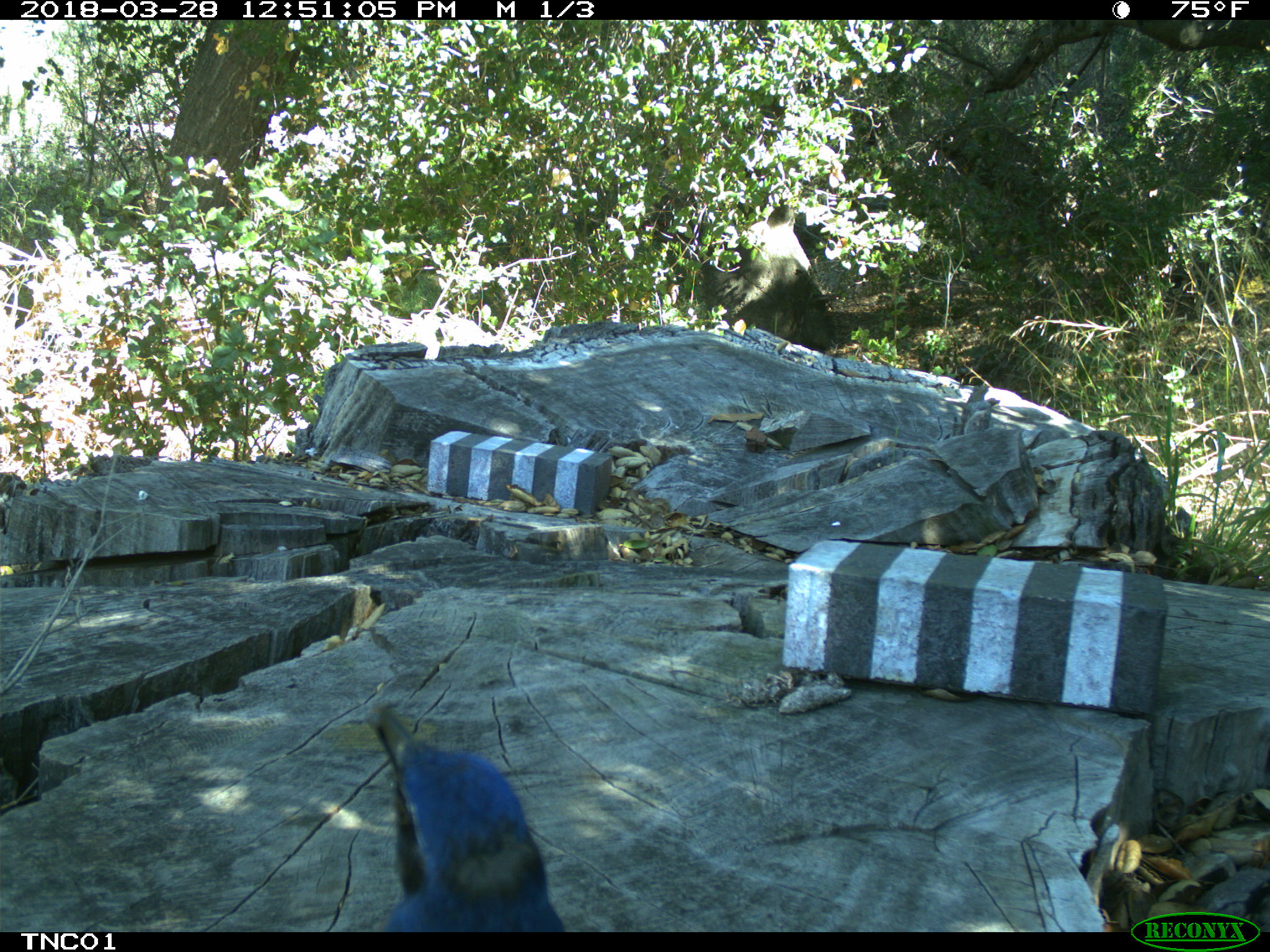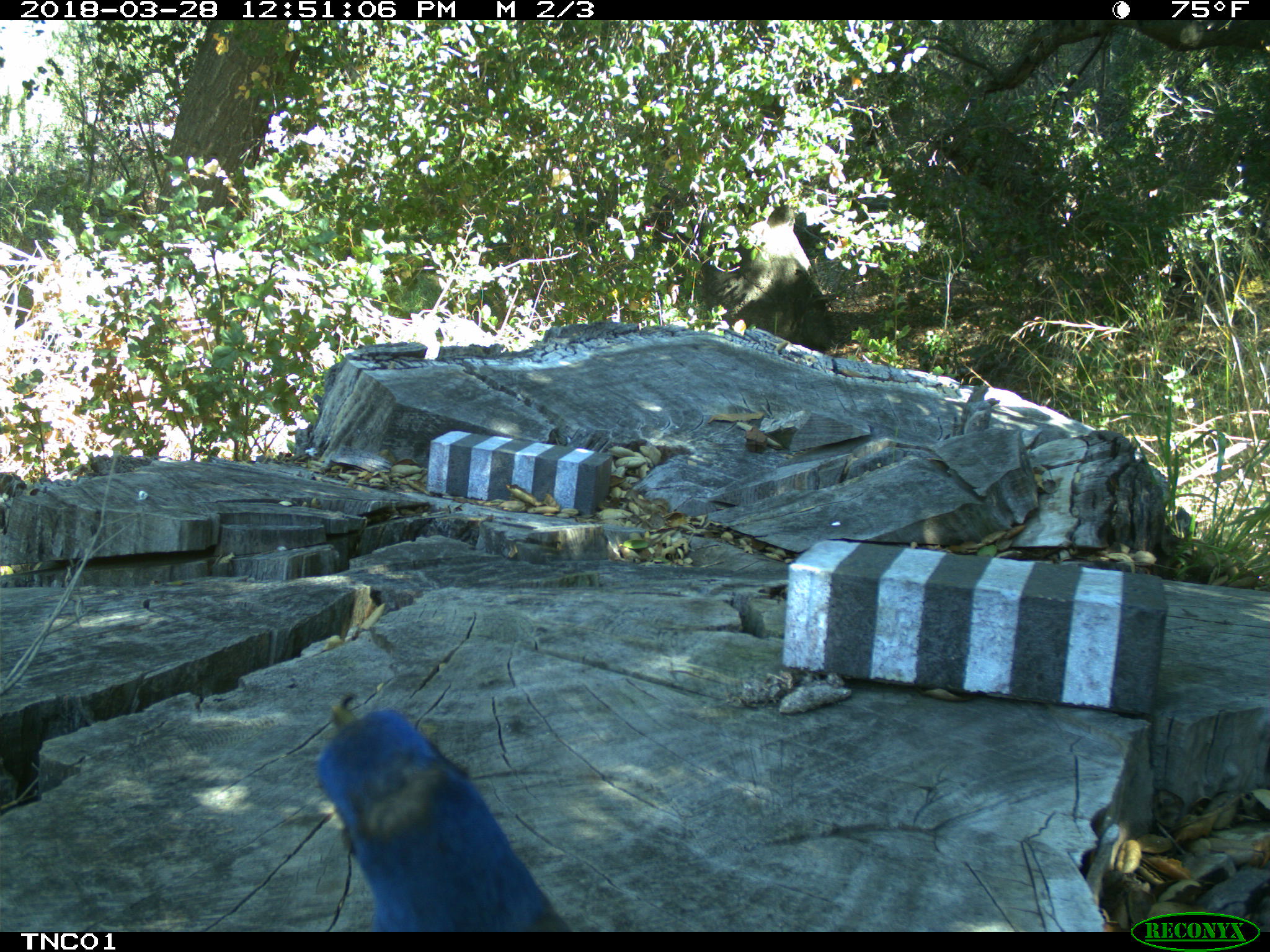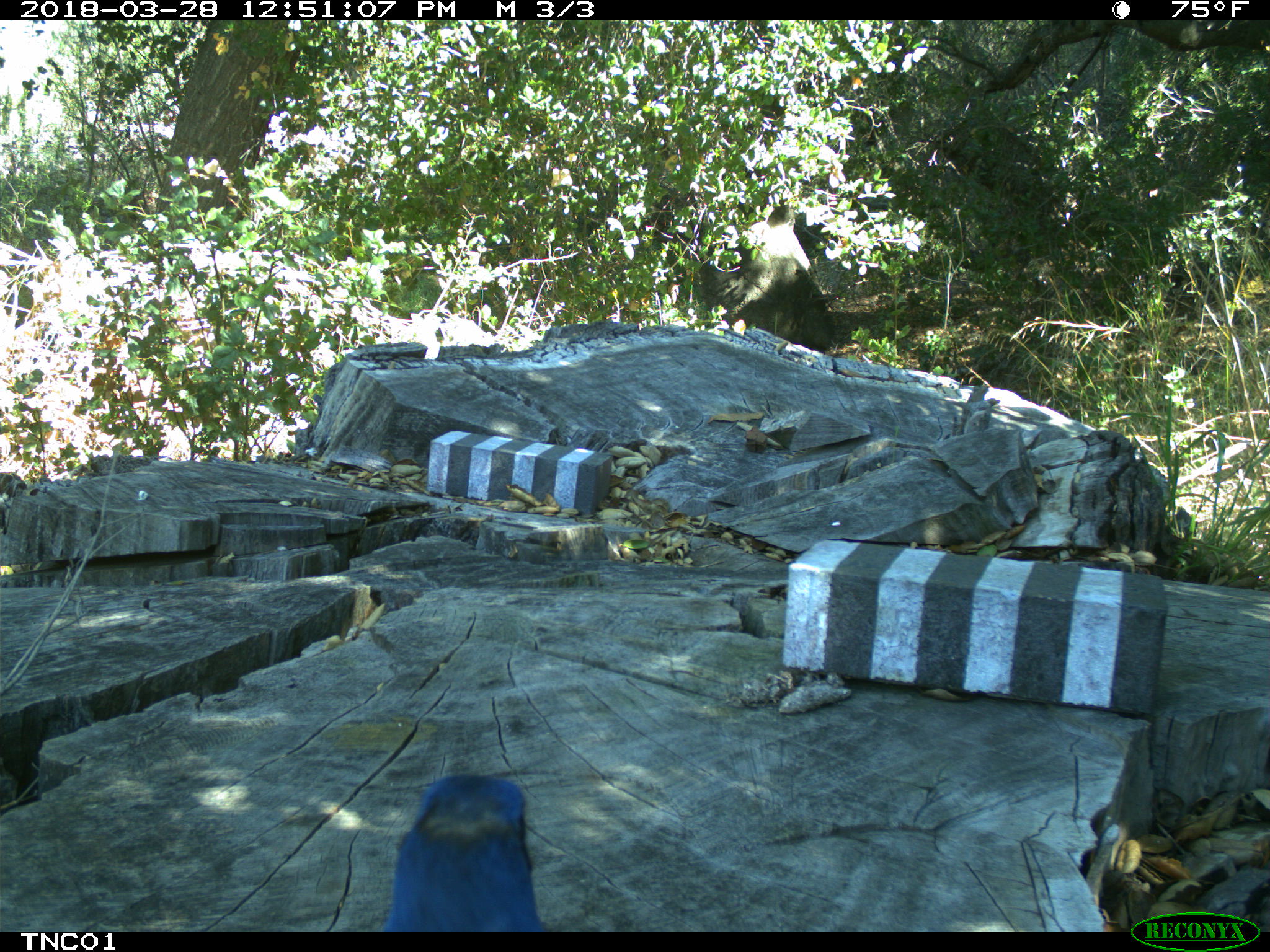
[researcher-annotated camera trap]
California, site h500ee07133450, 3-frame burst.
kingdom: Animalia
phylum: Chordata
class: Aves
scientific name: Aves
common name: bird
Bird (Aves).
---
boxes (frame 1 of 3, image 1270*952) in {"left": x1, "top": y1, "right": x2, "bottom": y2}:
bird: {"left": 369, "top": 702, "right": 566, "bottom": 932}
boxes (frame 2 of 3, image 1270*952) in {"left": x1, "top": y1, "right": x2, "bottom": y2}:
bird: {"left": 316, "top": 707, "right": 572, "bottom": 932}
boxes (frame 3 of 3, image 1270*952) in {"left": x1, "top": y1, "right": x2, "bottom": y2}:
bird: {"left": 379, "top": 771, "right": 545, "bottom": 932}